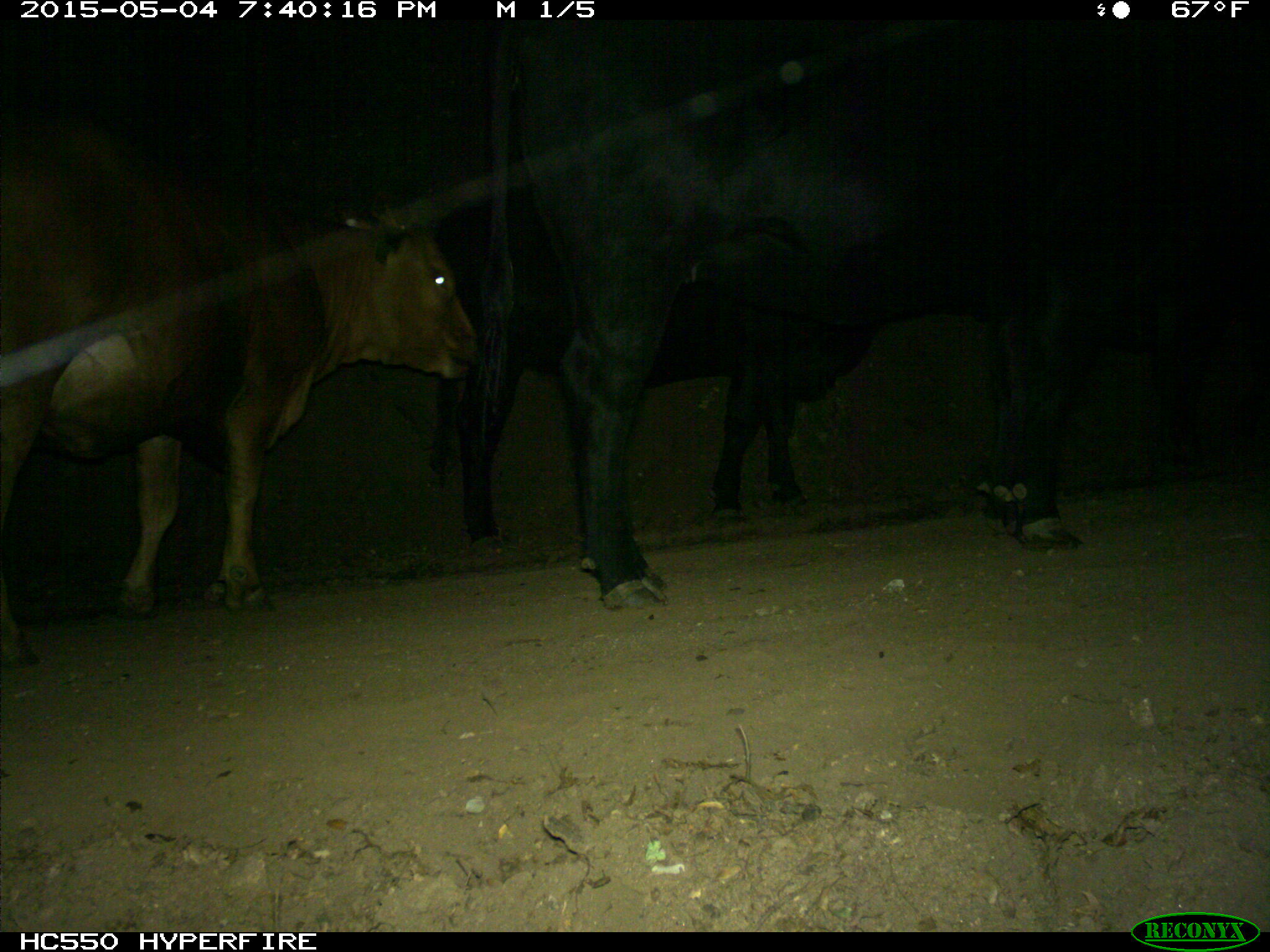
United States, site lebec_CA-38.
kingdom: Animalia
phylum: Chordata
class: Mammalia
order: Artiodactyla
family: Bovidae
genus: Bos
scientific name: Bos taurus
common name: domestic cow